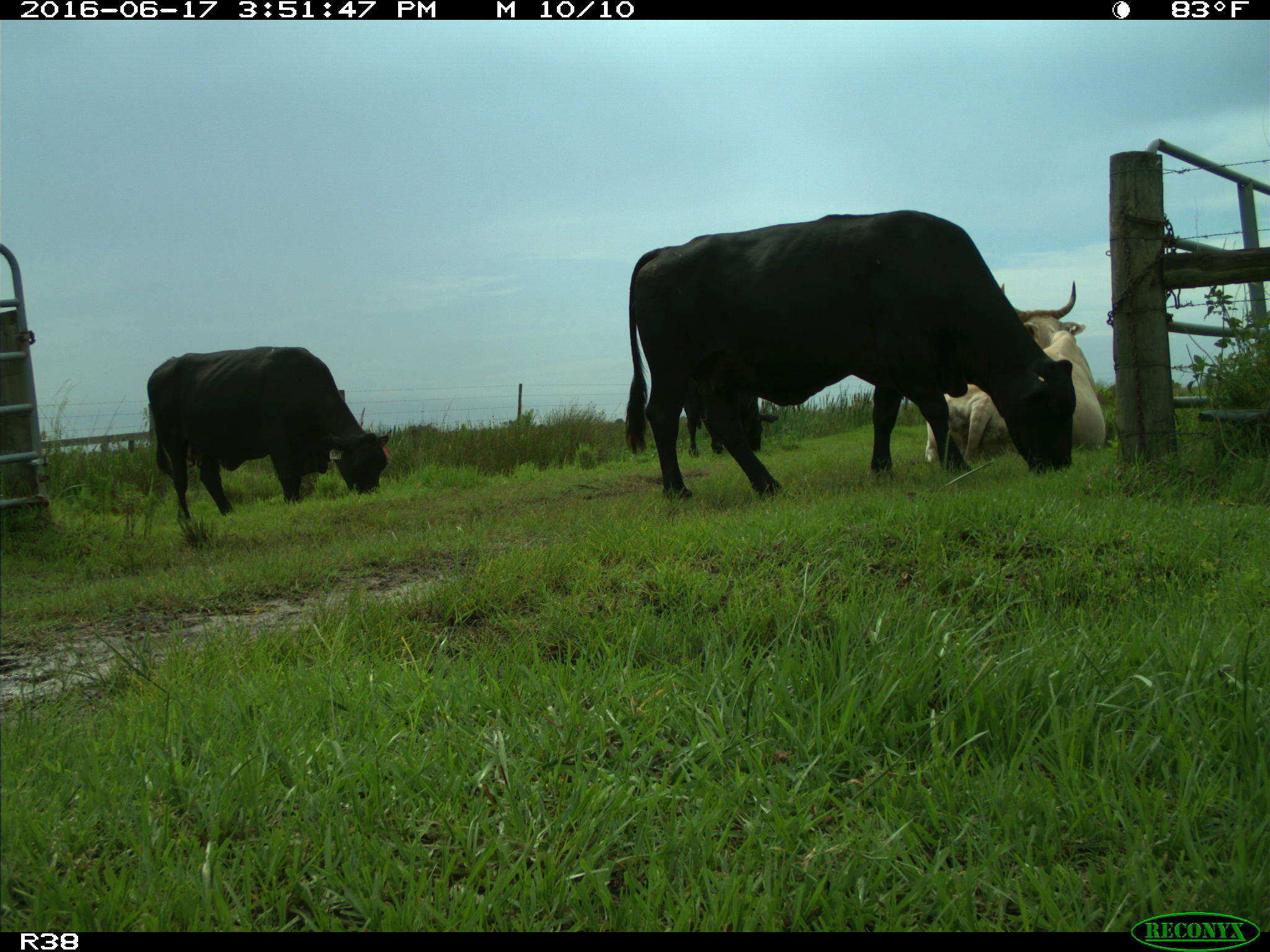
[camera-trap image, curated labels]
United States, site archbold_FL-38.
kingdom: Animalia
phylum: Chordata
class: Mammalia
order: Artiodactyla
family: Bovidae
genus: Bos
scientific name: Bos taurus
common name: domestic cow